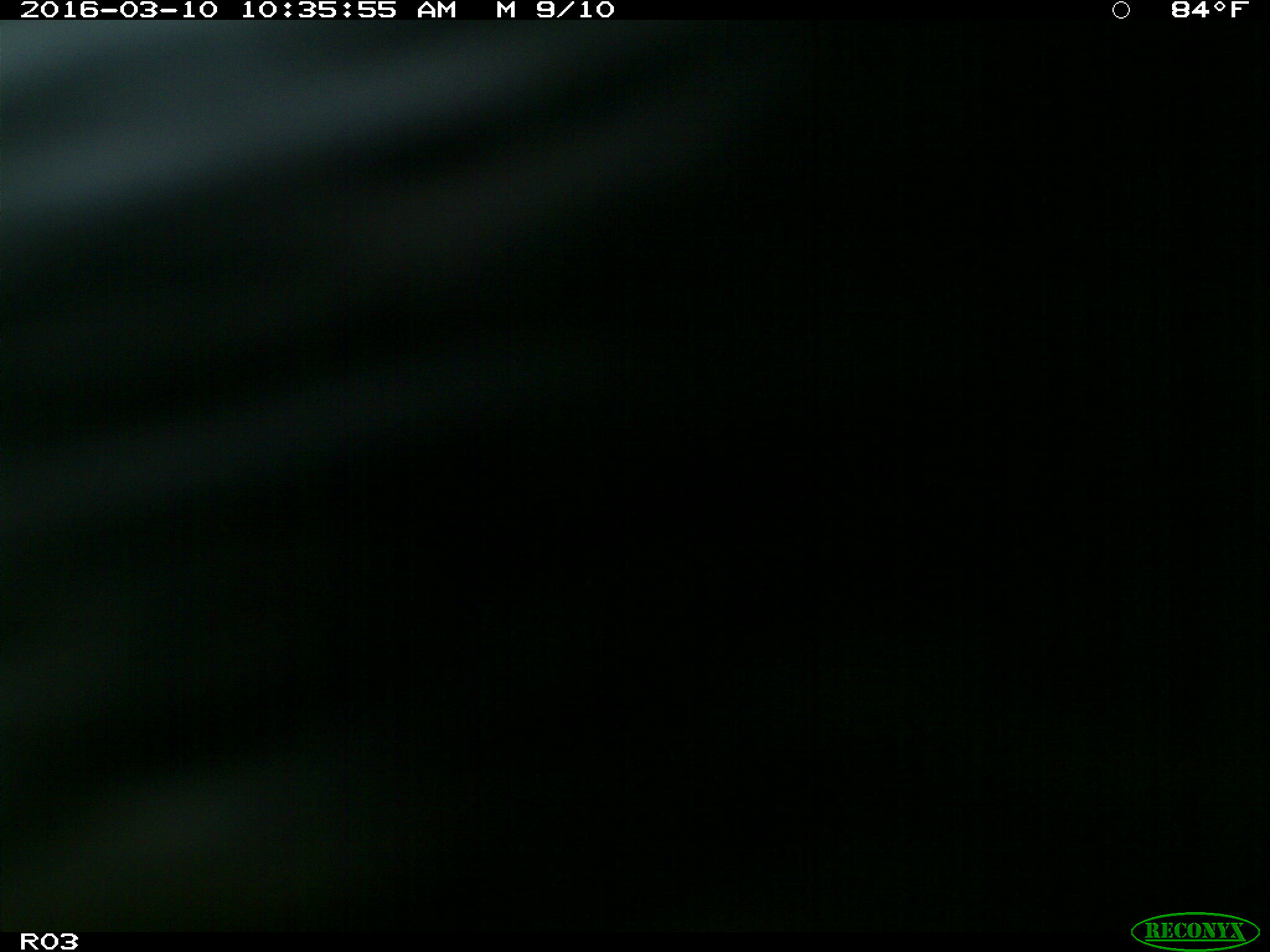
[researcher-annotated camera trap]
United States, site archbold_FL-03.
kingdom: Animalia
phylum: Chordata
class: Mammalia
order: Artiodactyla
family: Bovidae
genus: Bos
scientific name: Bos taurus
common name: domestic cow